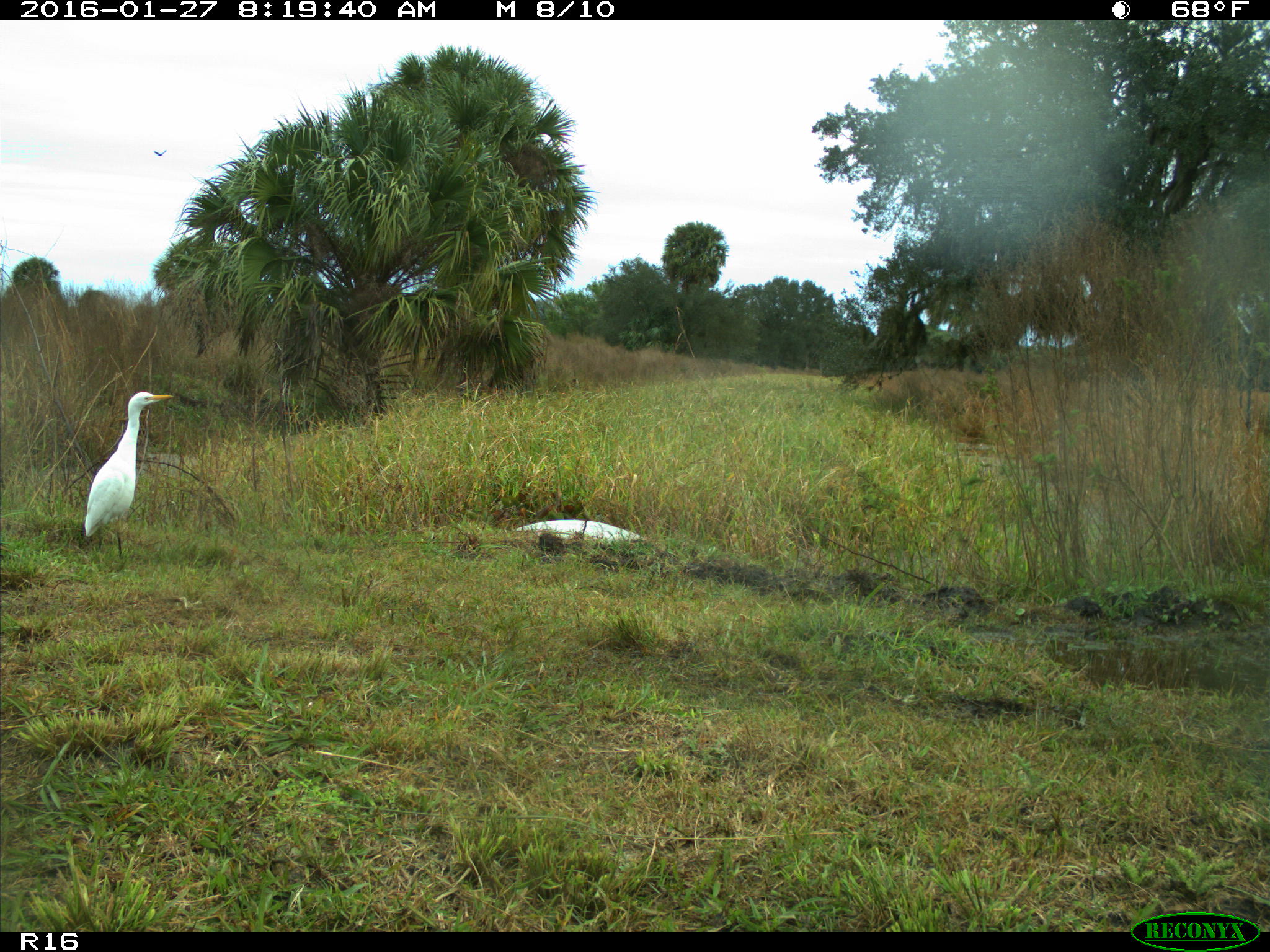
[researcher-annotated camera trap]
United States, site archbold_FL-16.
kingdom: Animalia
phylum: Chordata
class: Aves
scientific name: Aves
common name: birds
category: unidentified bird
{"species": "unidentified bird (birds) (Aves)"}